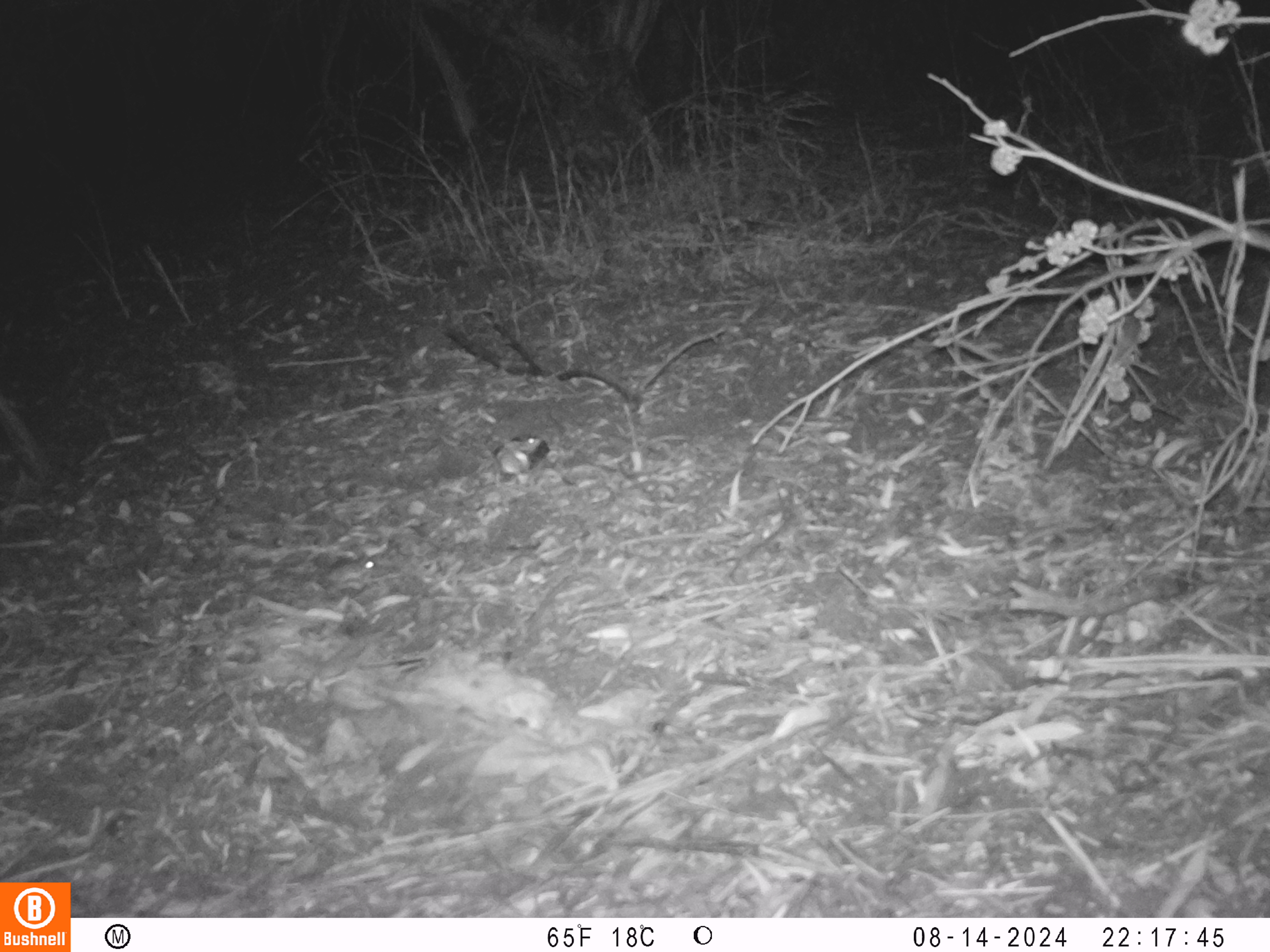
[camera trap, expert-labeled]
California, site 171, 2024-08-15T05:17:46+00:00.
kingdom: Animalia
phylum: Chordata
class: Mammalia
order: Rodentia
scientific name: Rodentia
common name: mouse or rat